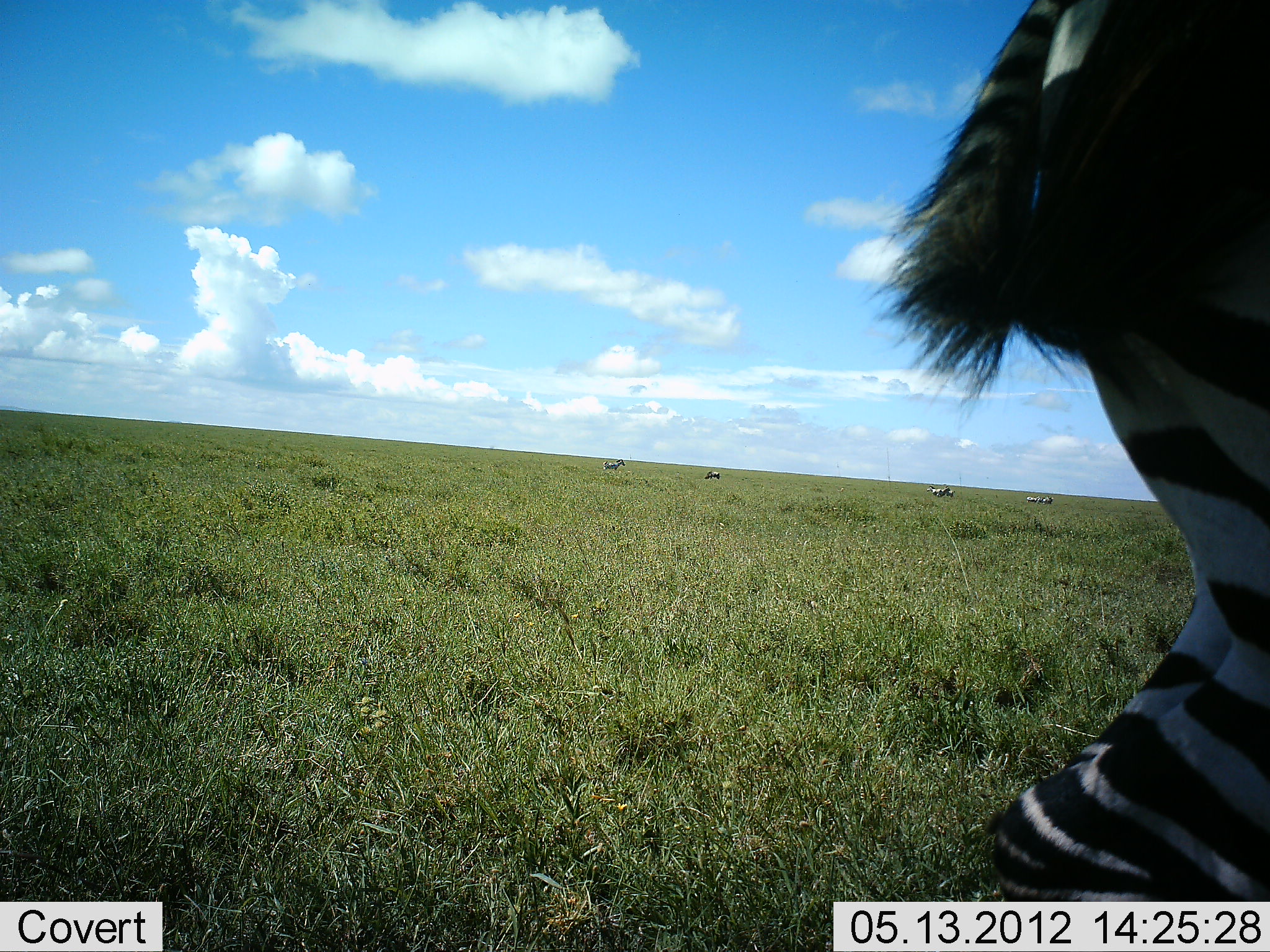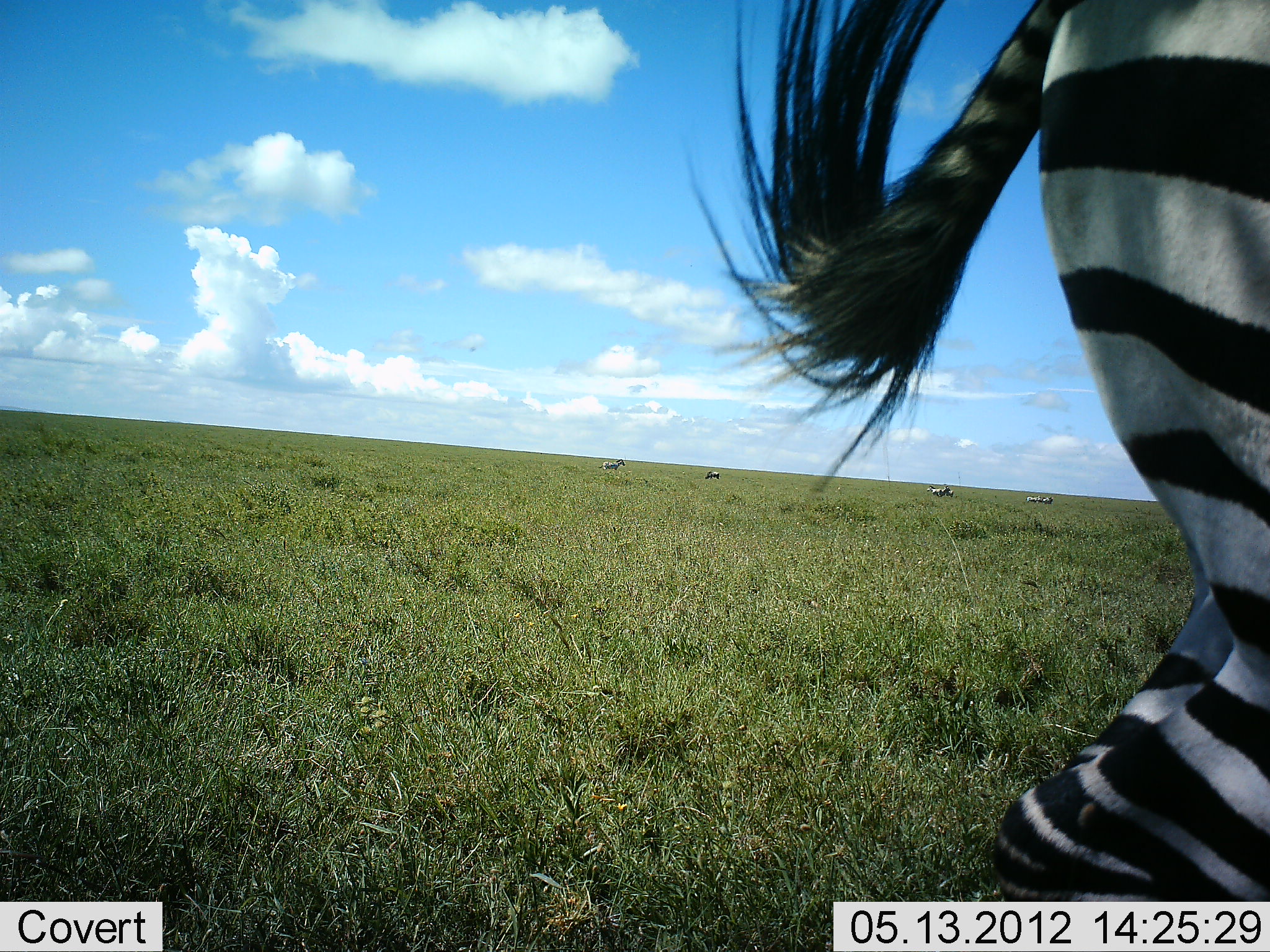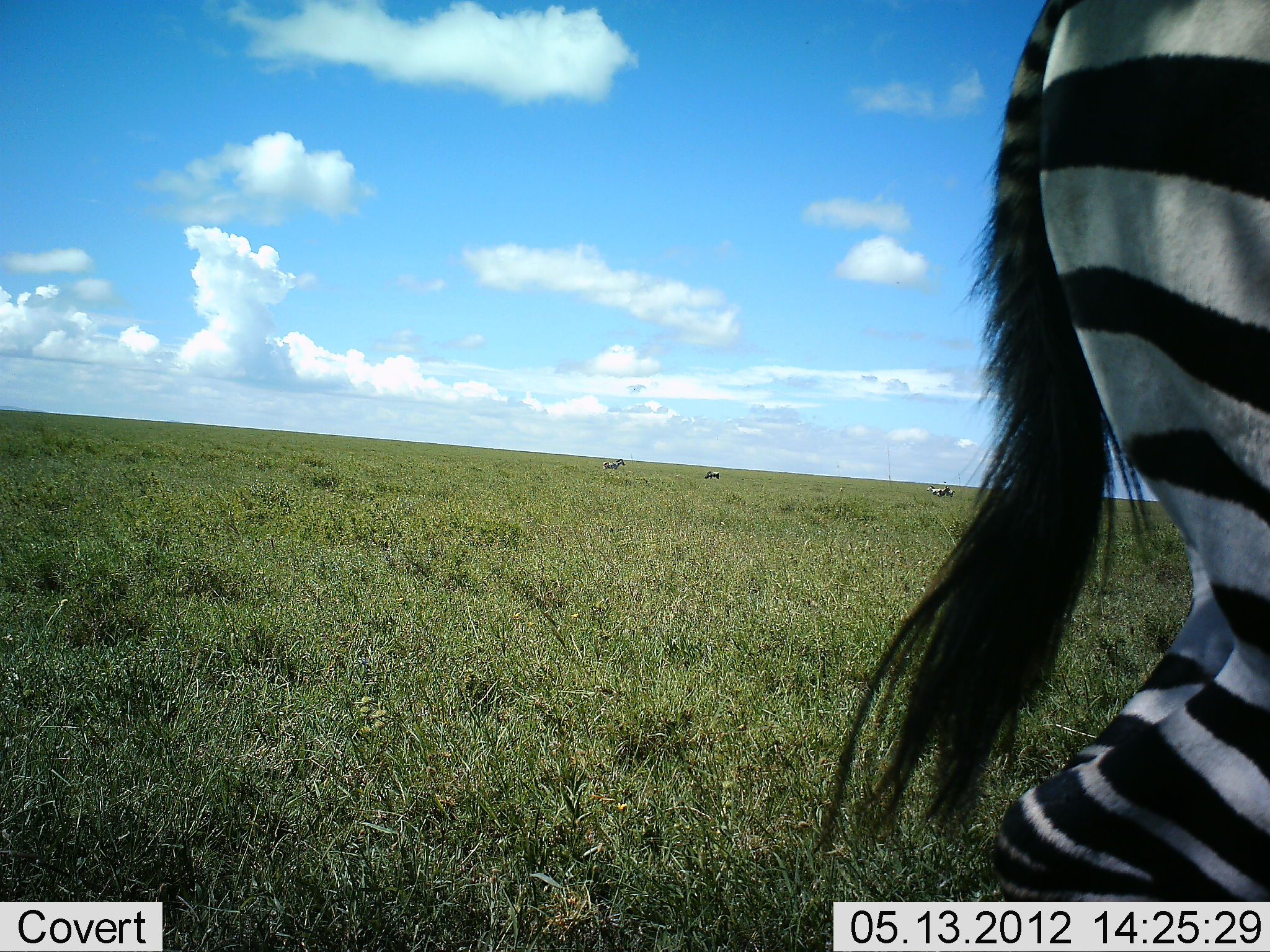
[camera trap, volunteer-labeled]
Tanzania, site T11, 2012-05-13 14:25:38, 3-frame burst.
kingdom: Animalia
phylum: Chordata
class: Mammalia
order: Perissodactyla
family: Equidae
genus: Equus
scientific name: Equus quagga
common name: plains zebra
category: zebra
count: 5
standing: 70%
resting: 0%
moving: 20%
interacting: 0%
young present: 0%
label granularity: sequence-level